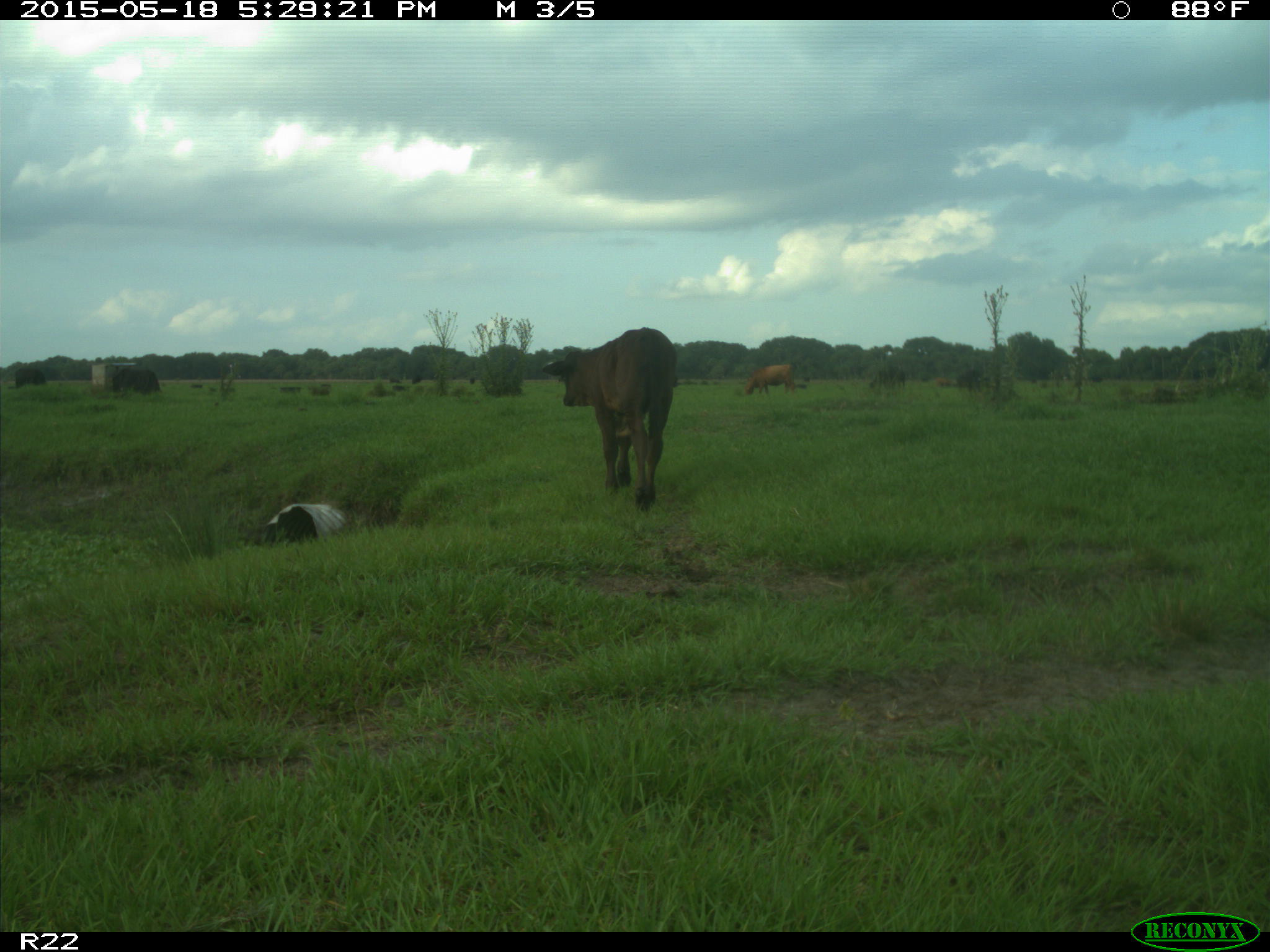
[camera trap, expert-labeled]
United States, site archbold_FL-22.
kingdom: Animalia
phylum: Chordata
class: Mammalia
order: Artiodactyla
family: Bovidae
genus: Bos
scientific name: Bos taurus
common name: domestic cow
Bos taurus (domestic cow).